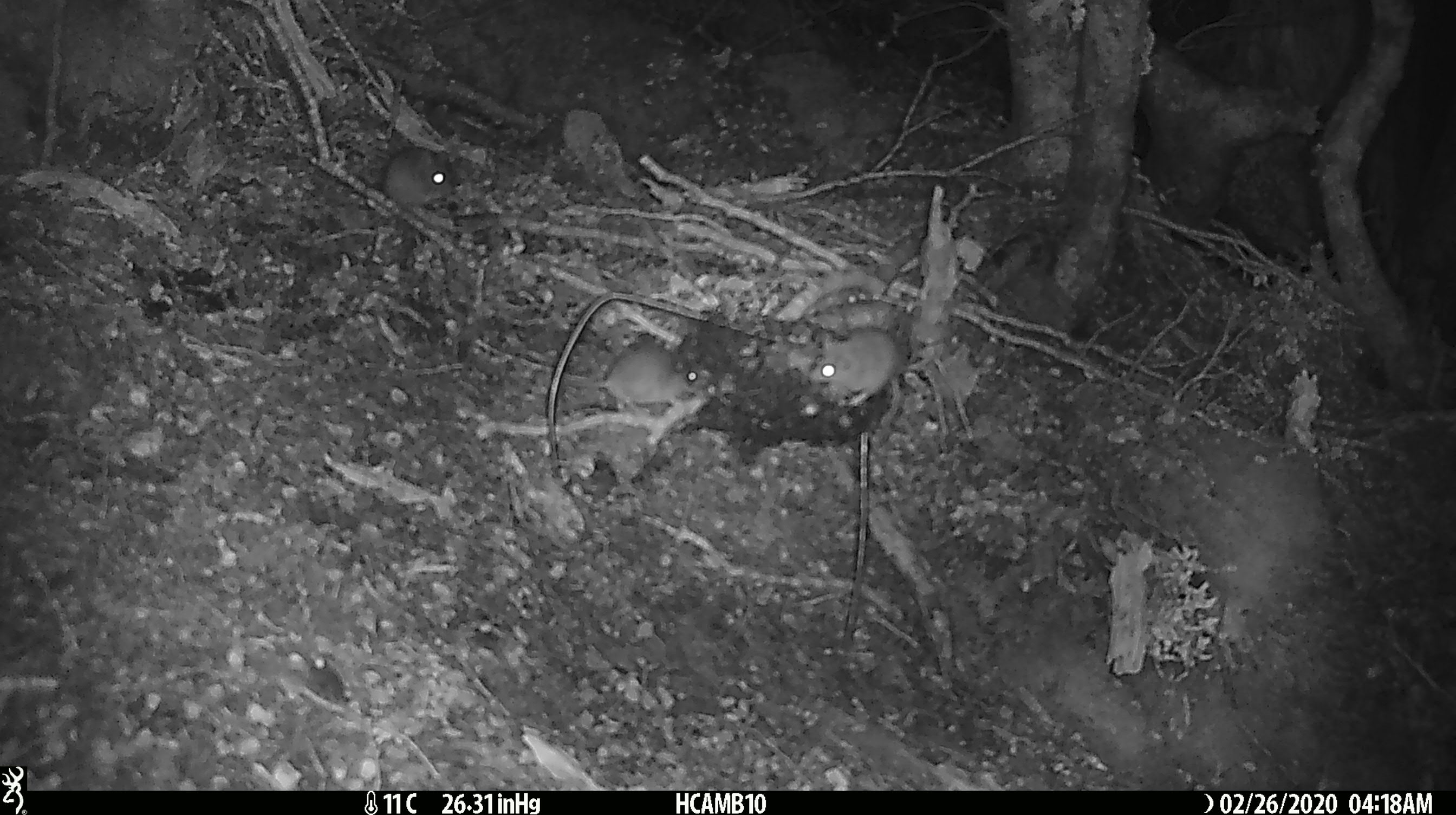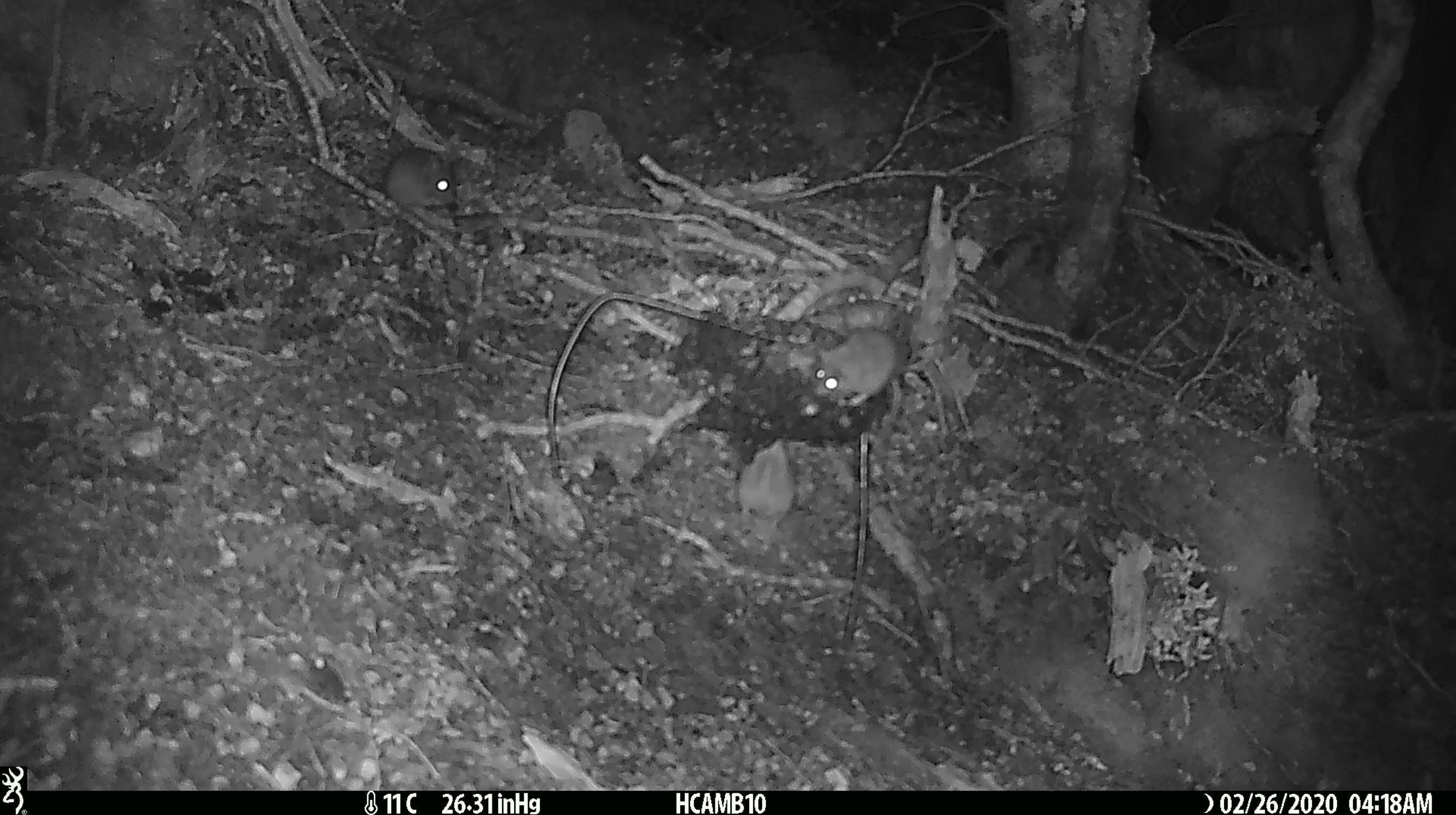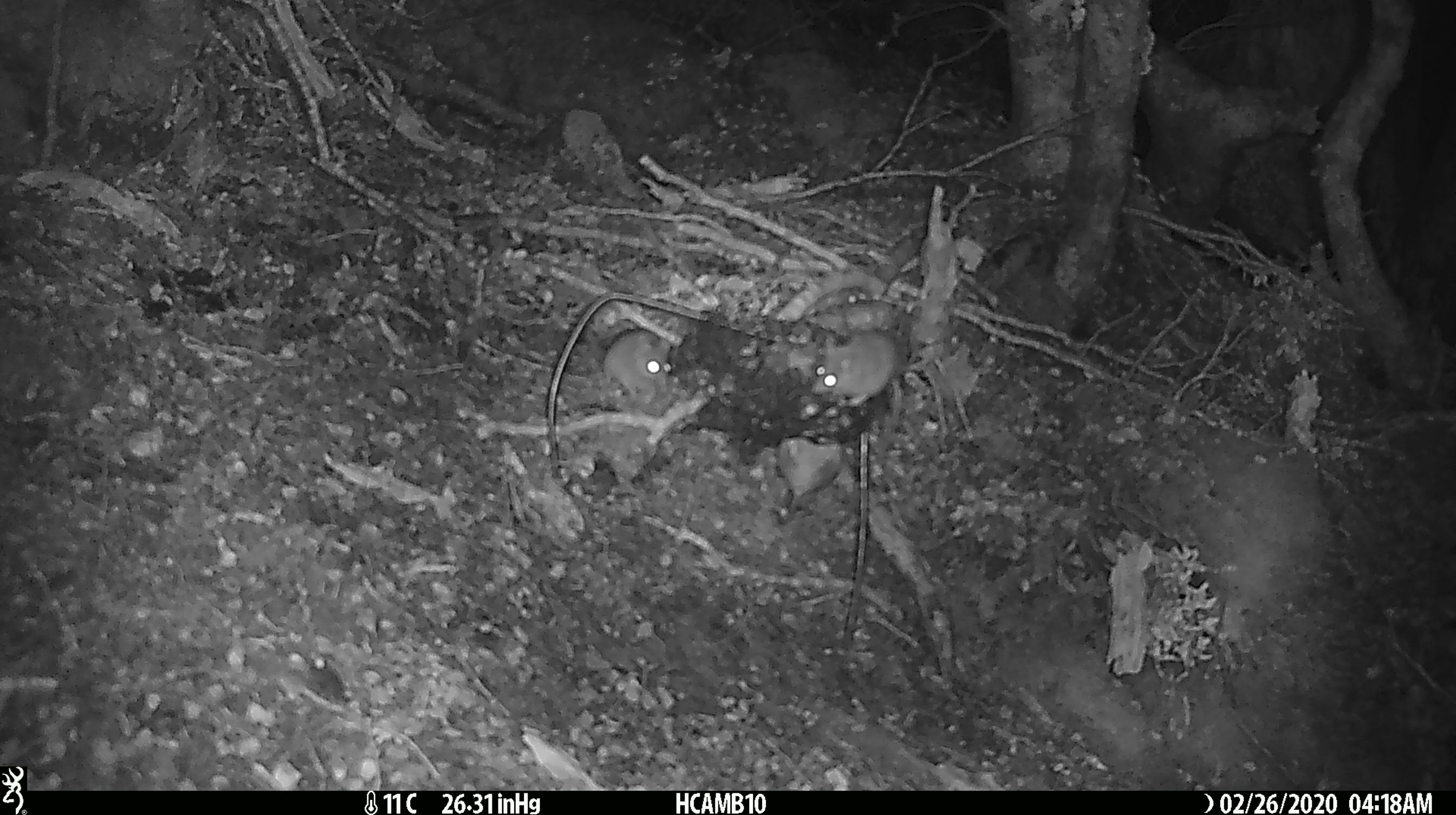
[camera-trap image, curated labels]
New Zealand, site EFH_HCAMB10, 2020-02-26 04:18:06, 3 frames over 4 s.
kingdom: Animalia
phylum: Chordata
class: Mammalia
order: Rodentia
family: Muridae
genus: Mus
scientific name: Mus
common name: mouse